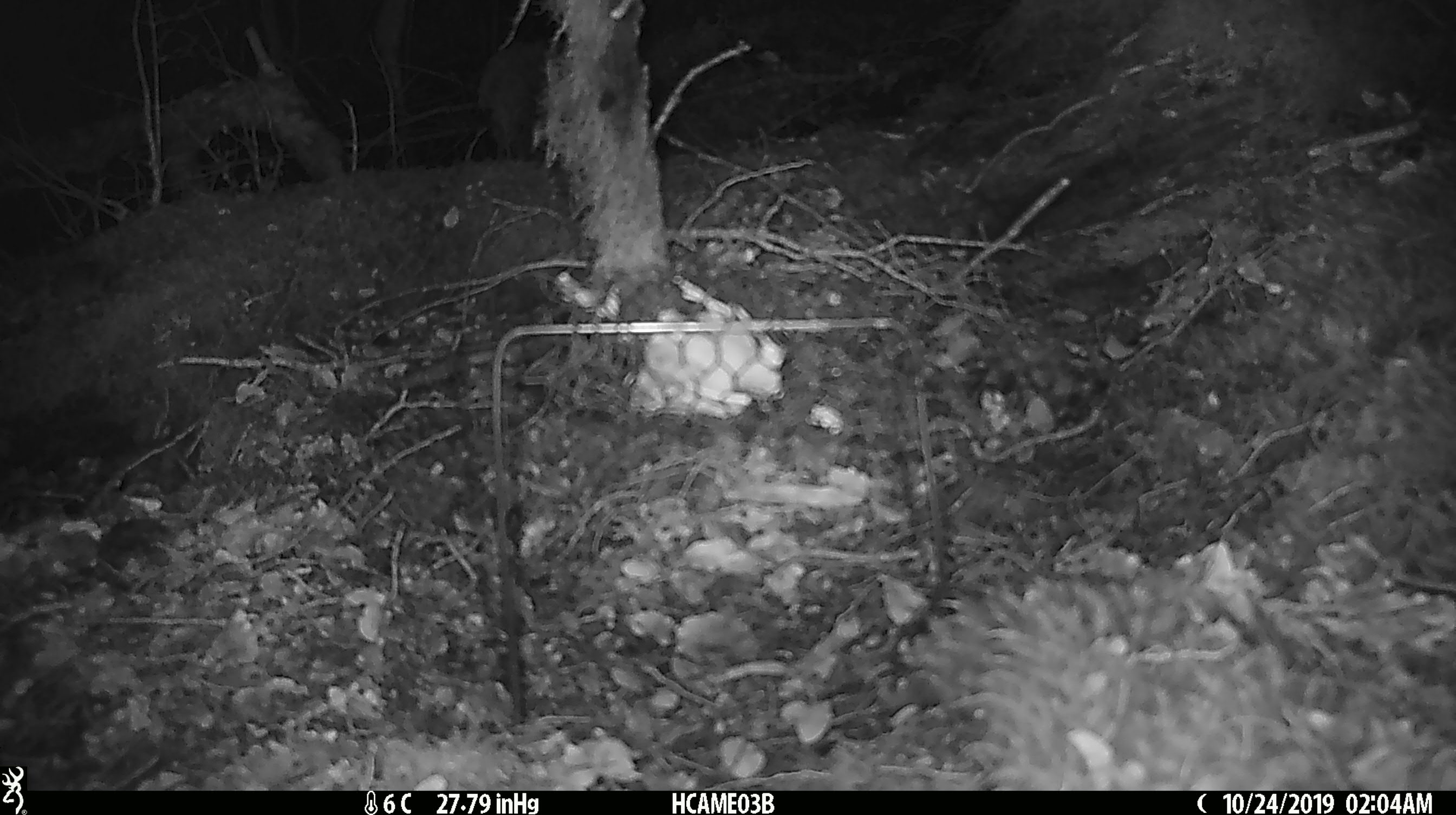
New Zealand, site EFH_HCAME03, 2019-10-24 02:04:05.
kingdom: Animalia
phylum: Chordata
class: Mammalia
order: Rodentia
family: Muridae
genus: Mus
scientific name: Mus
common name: mouse